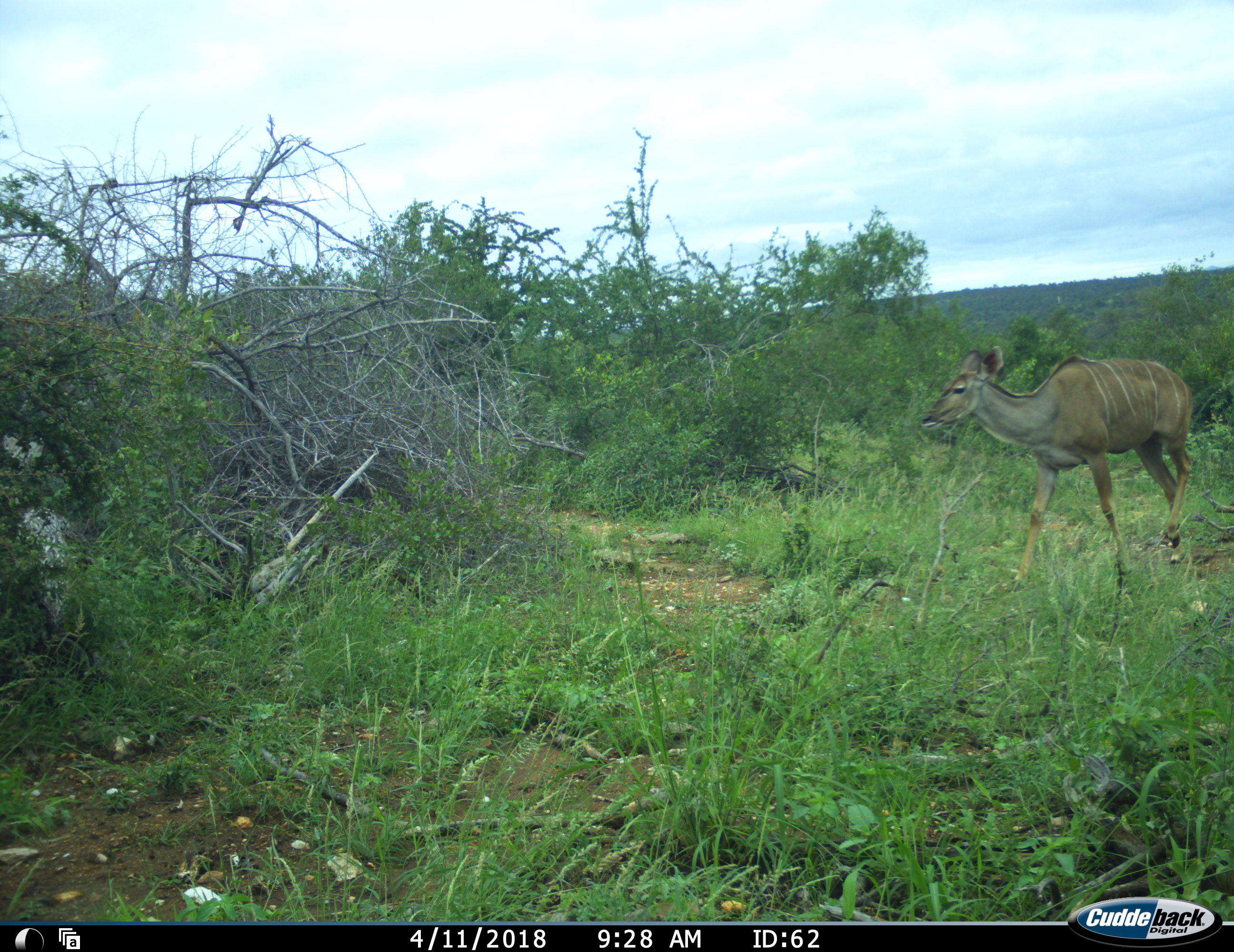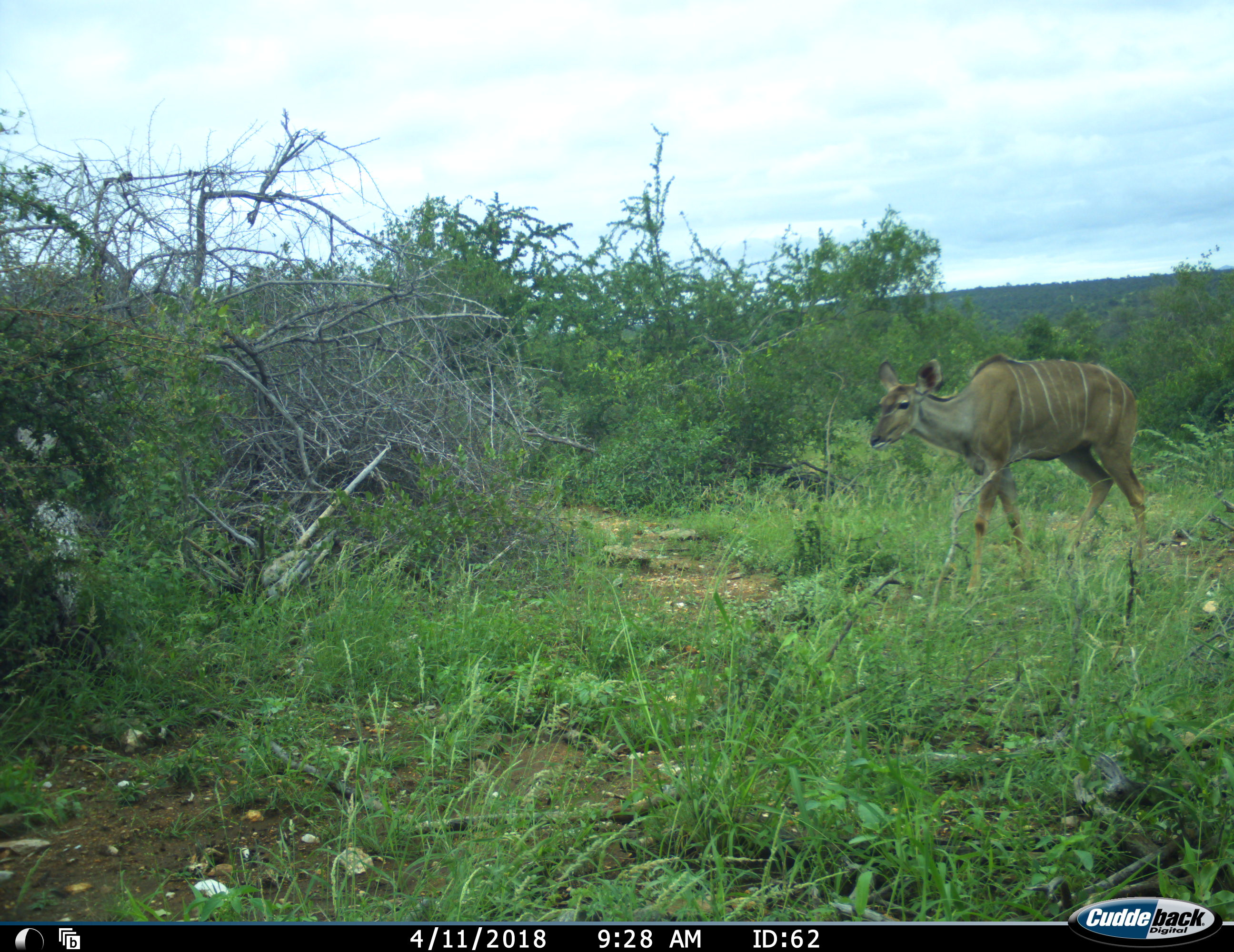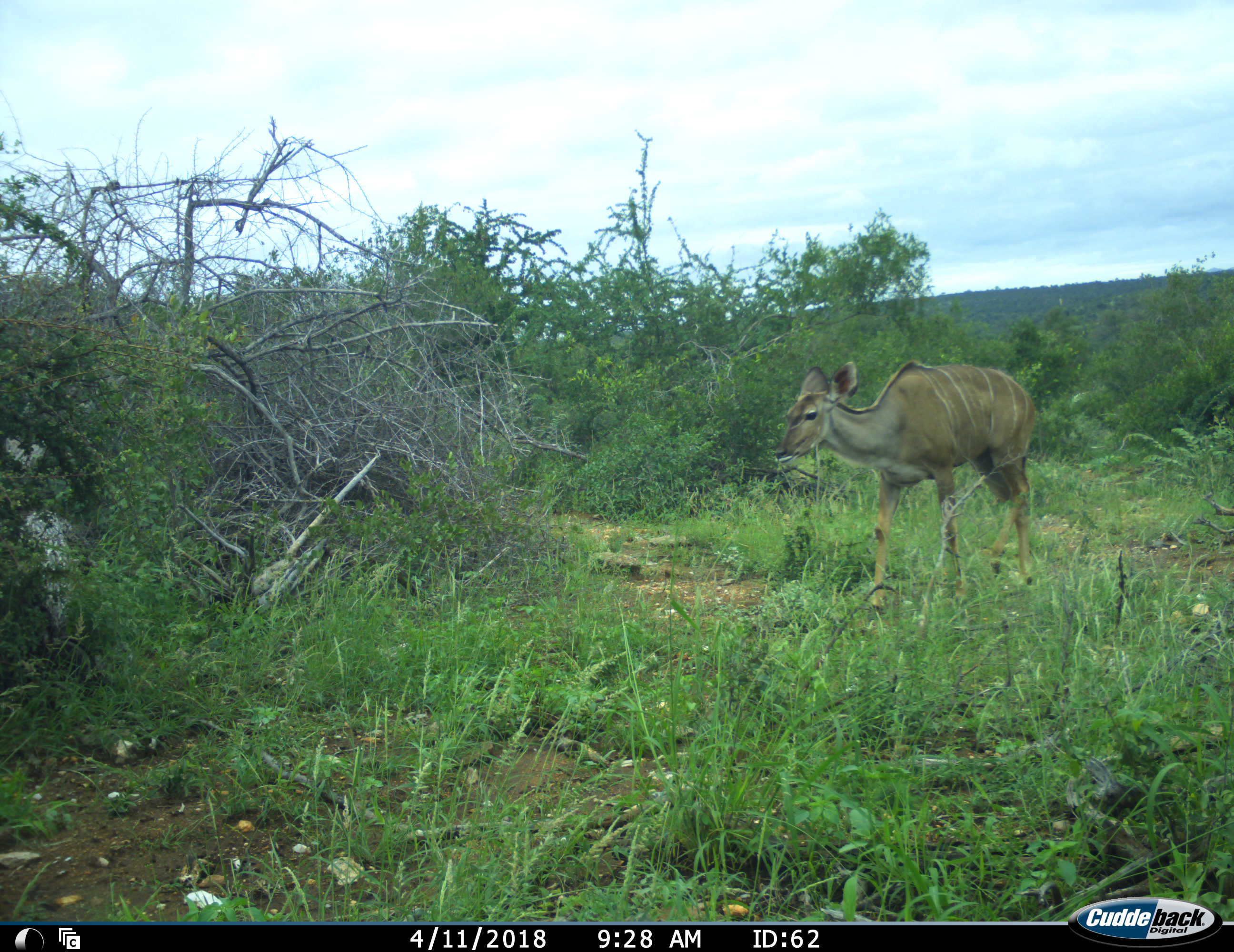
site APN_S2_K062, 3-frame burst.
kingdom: Animalia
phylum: Chordata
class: Mammalia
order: Artiodactyla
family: Bovidae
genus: Tragelaphus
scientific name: Tragelaphus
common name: kudu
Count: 1.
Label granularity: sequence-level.